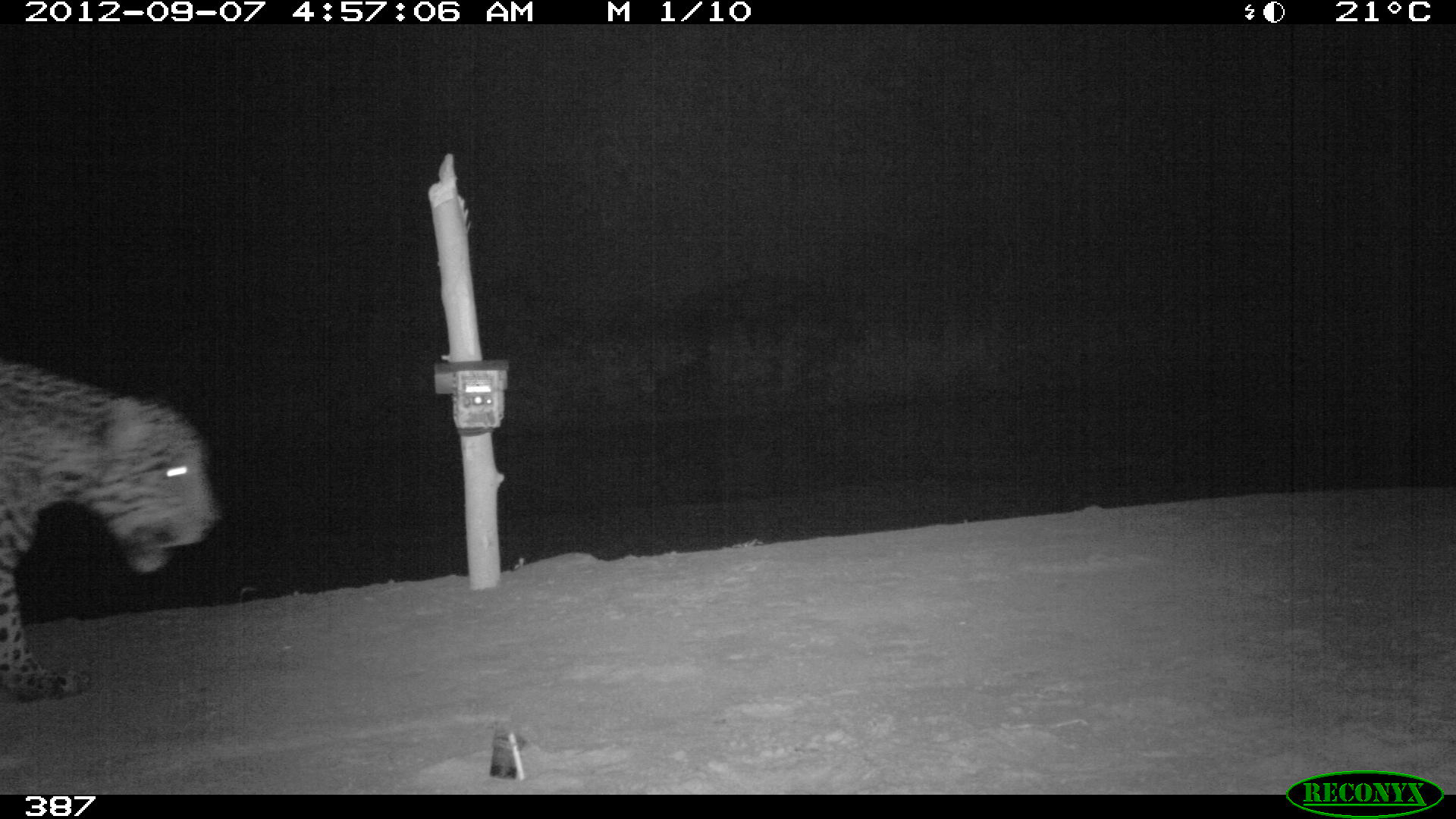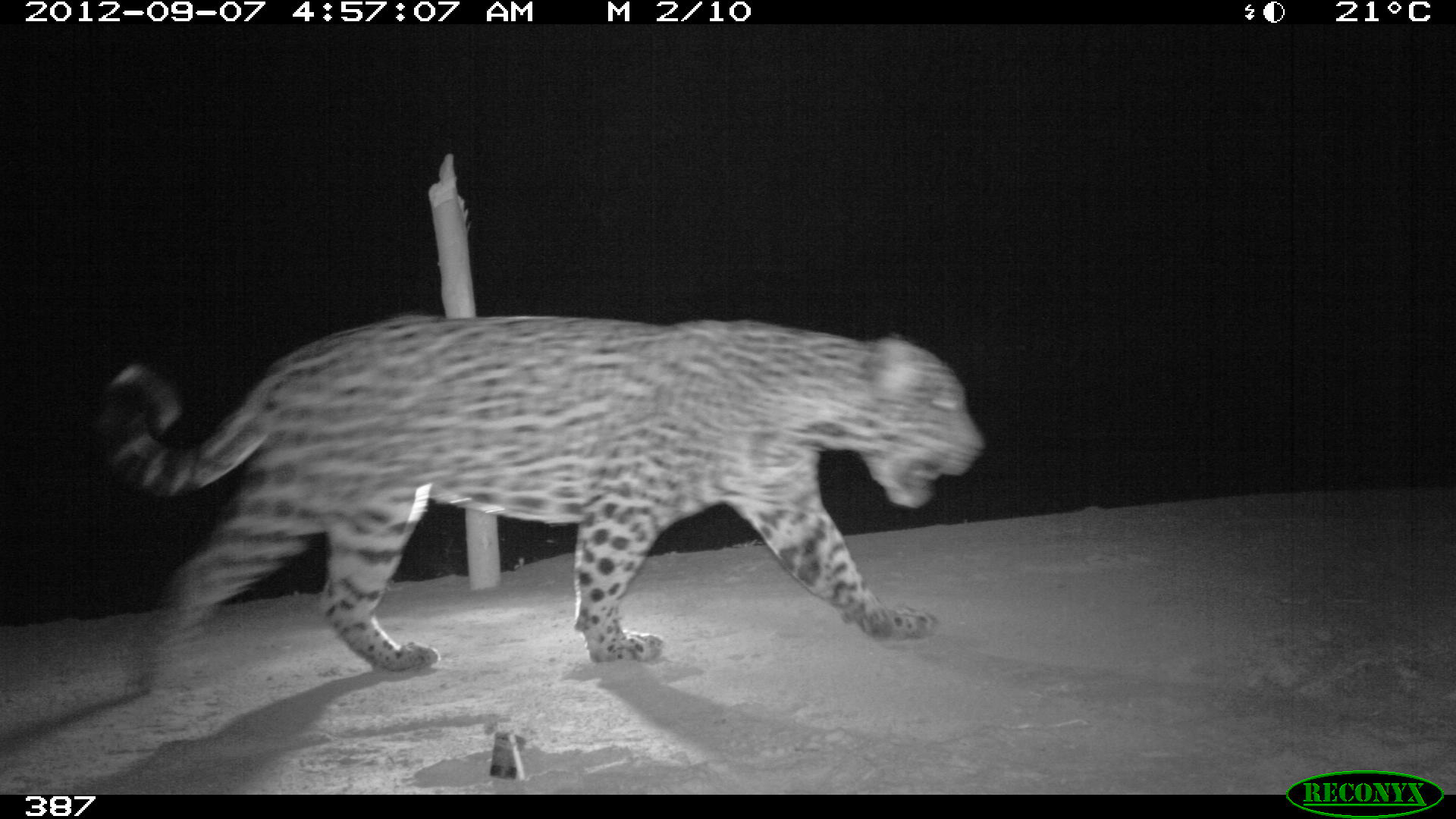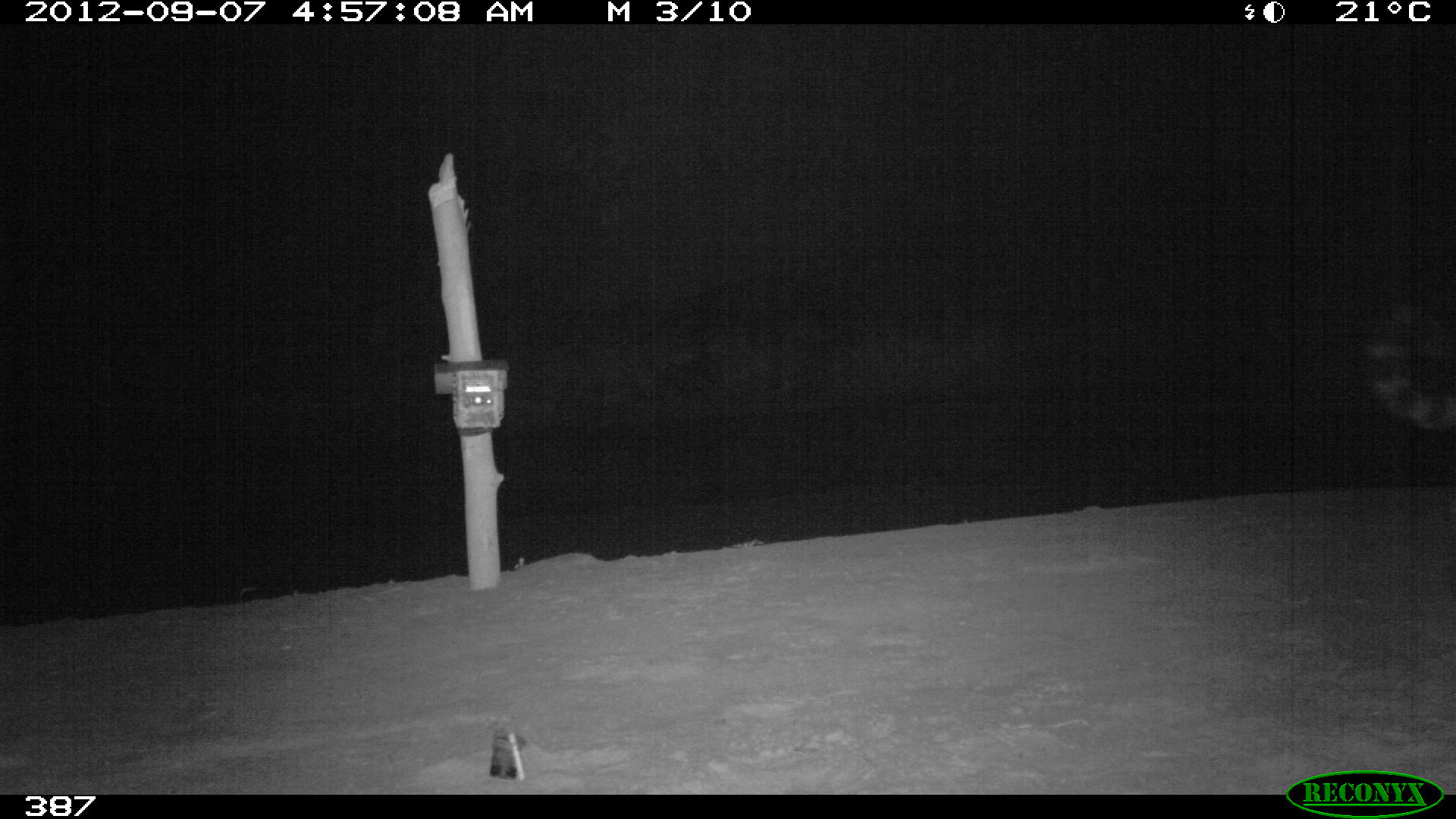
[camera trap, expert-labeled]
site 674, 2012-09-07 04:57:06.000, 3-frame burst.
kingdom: Animalia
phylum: Chordata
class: Mammalia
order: Carnivora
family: Felidae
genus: Panthera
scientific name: Panthera onca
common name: jaguar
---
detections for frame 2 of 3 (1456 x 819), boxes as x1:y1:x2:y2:
panthera onca: 98:310:985:699